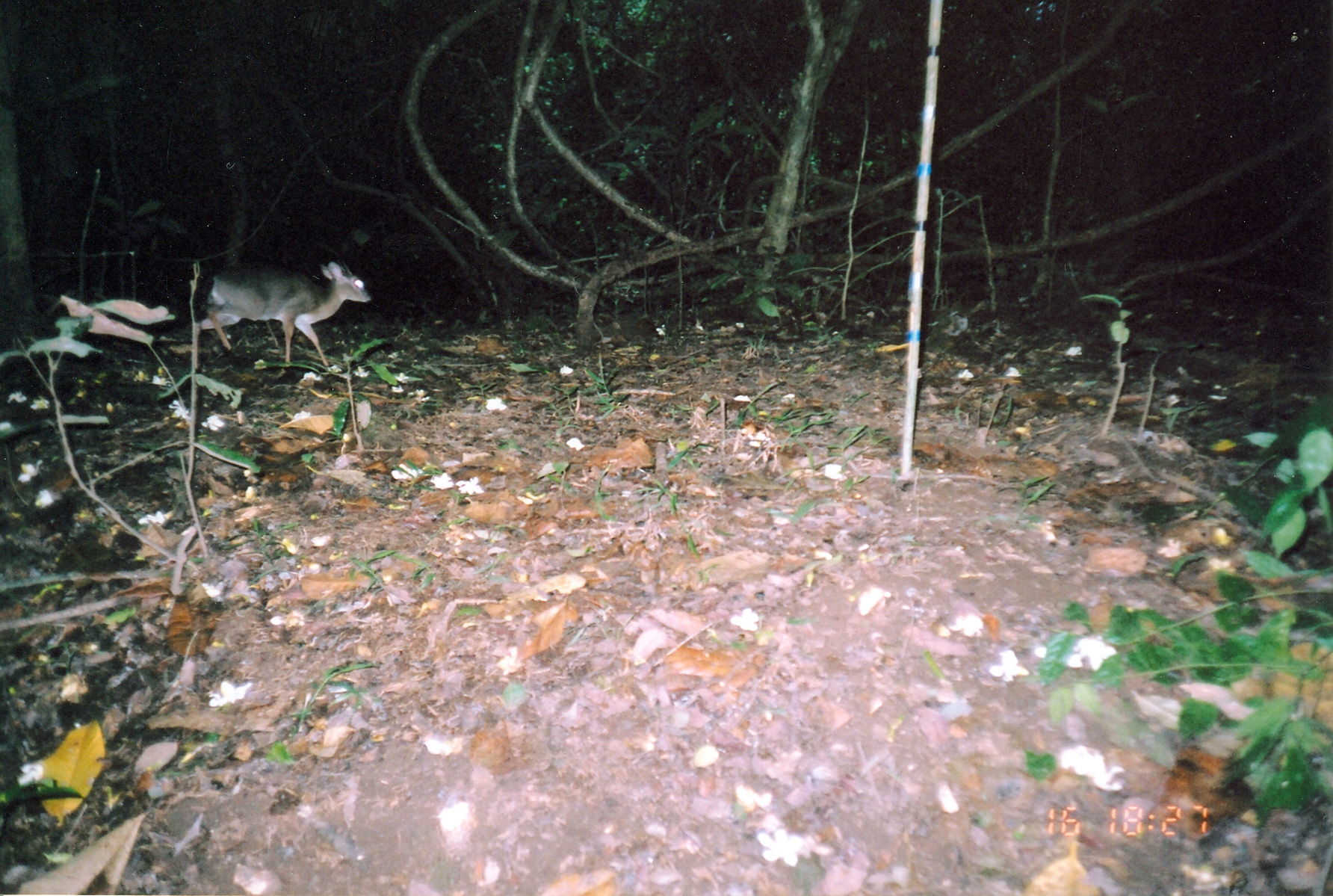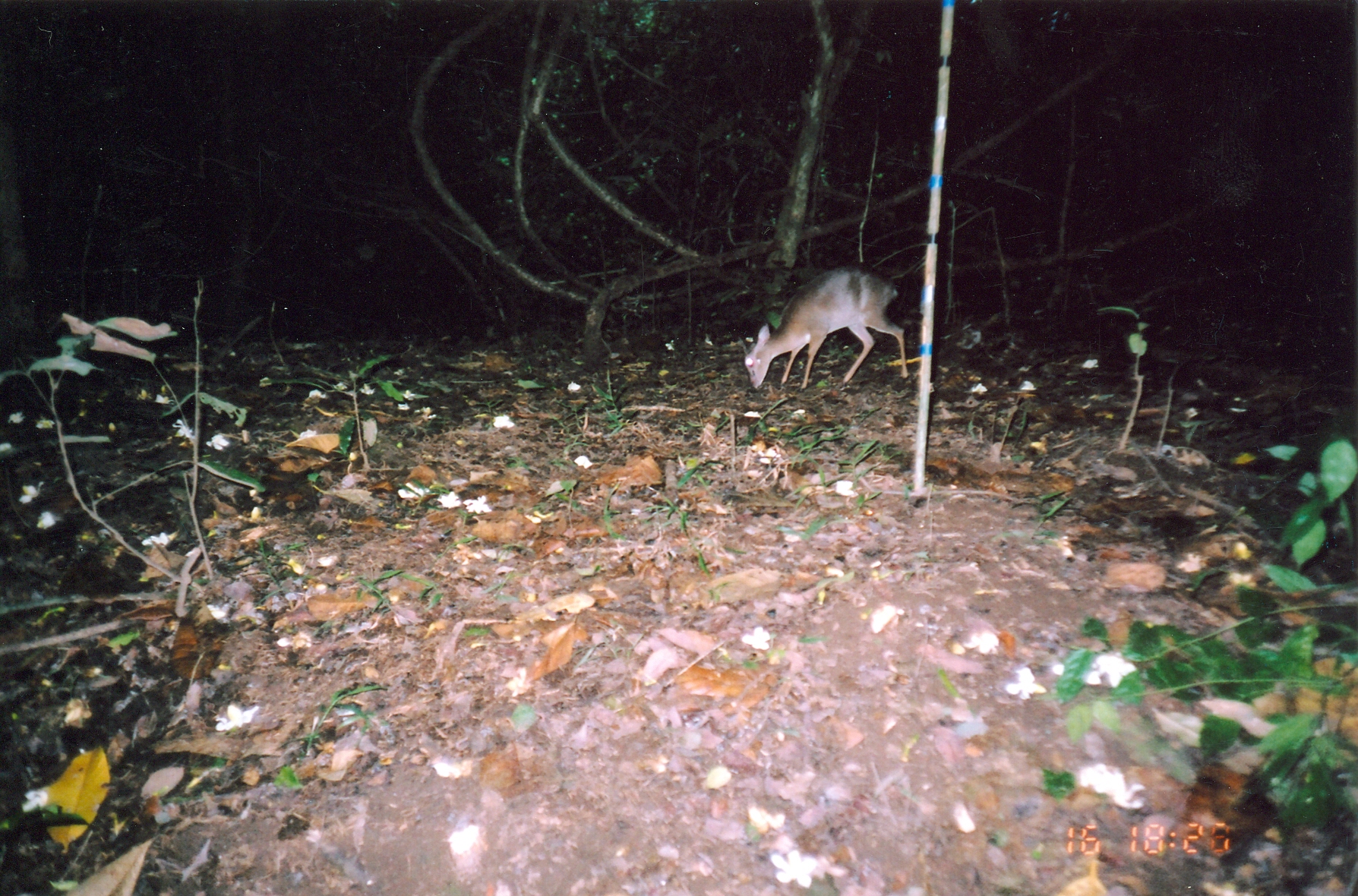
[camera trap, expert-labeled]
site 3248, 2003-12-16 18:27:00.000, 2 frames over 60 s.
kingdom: Animalia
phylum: Chordata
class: Mammalia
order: Artiodactyla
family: Bovidae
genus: Nesotragus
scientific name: Nesotragus moschatus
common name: suni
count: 1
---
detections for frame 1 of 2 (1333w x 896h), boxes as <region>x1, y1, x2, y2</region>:
nesotragus moschatus: <region>188, 258, 370, 372</region>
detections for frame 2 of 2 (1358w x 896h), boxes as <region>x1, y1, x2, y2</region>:
nesotragus moschatus: <region>743, 264, 908, 389</region>